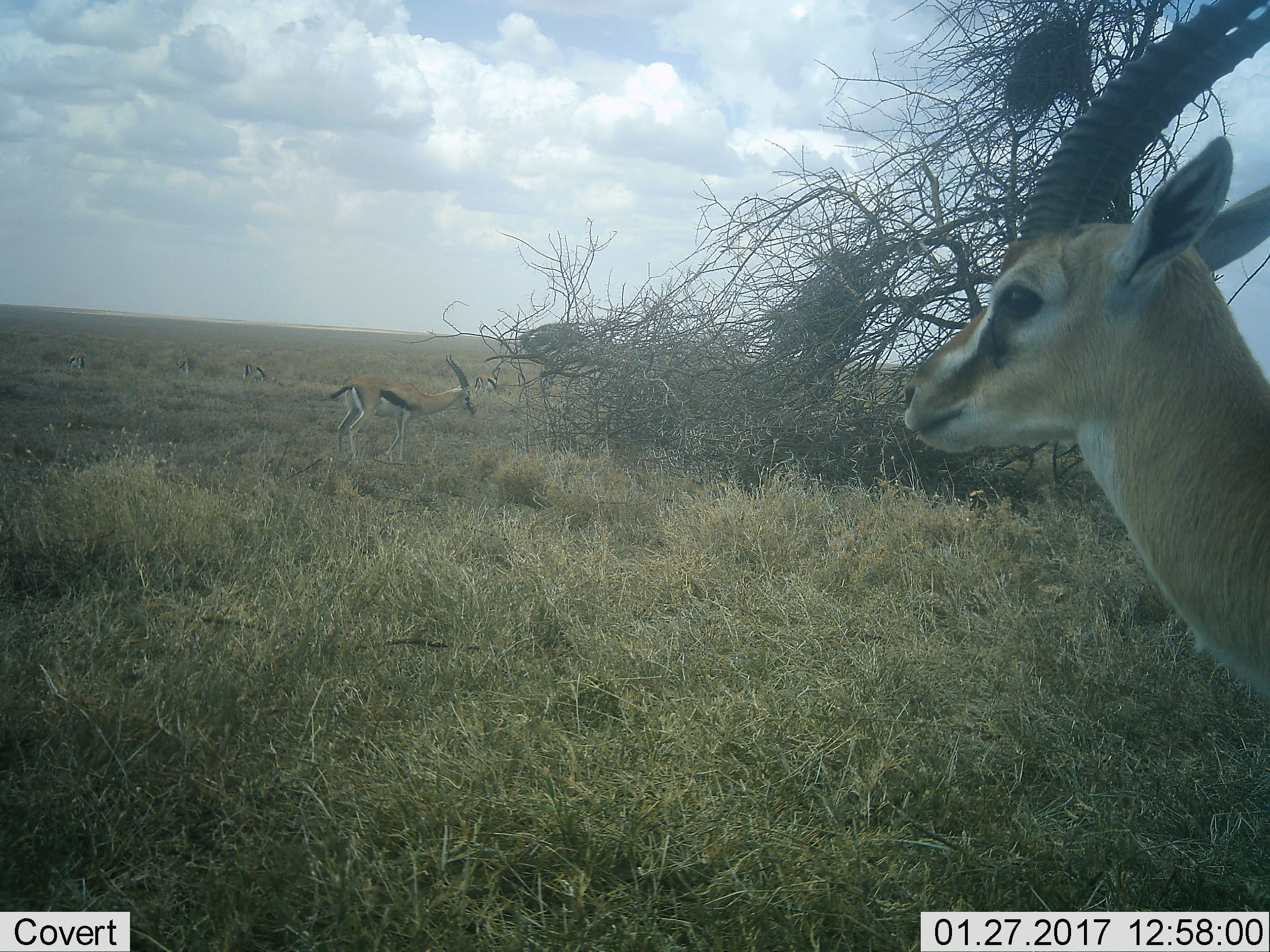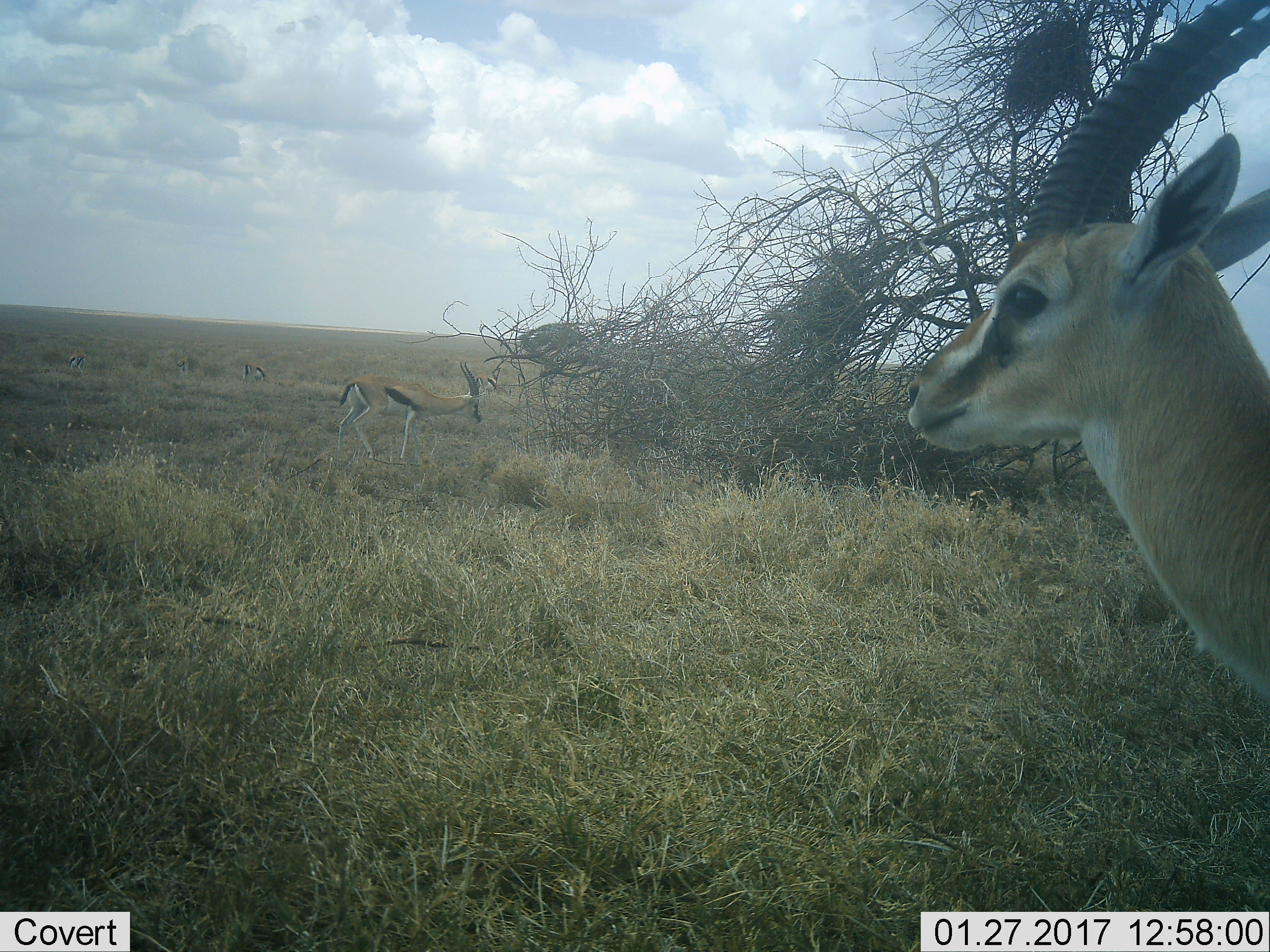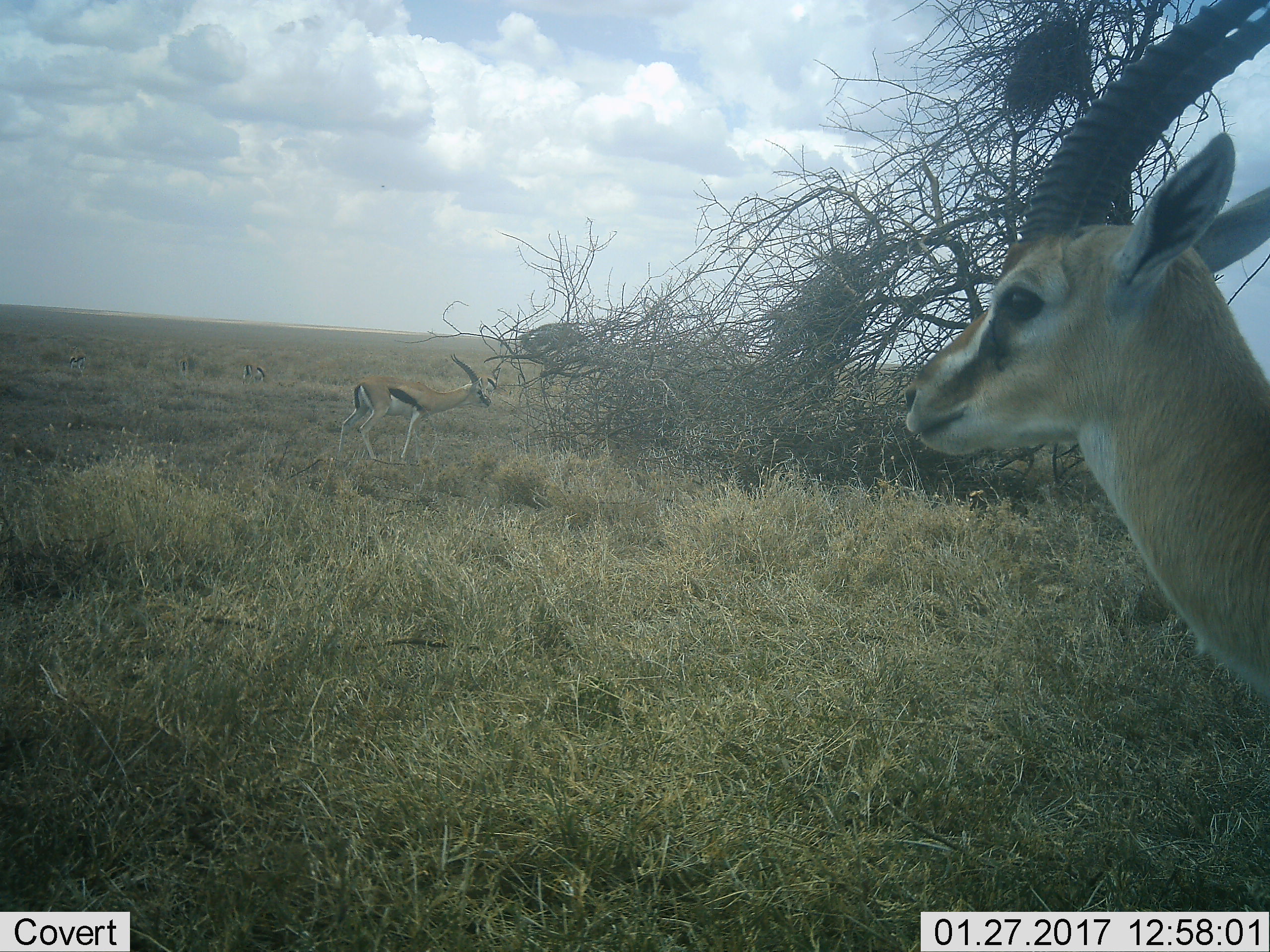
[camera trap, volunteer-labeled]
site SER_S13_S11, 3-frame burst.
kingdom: Animalia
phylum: Chordata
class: Mammalia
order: Artiodactyla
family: Bovidae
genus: Eudorcas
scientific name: Eudorcas thomsonii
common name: thomson's gazelle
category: gazellethomsons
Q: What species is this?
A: Gazellethomsons (thomson's gazelle) (Eudorcas thomsonii).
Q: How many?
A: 6.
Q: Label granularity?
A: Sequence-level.